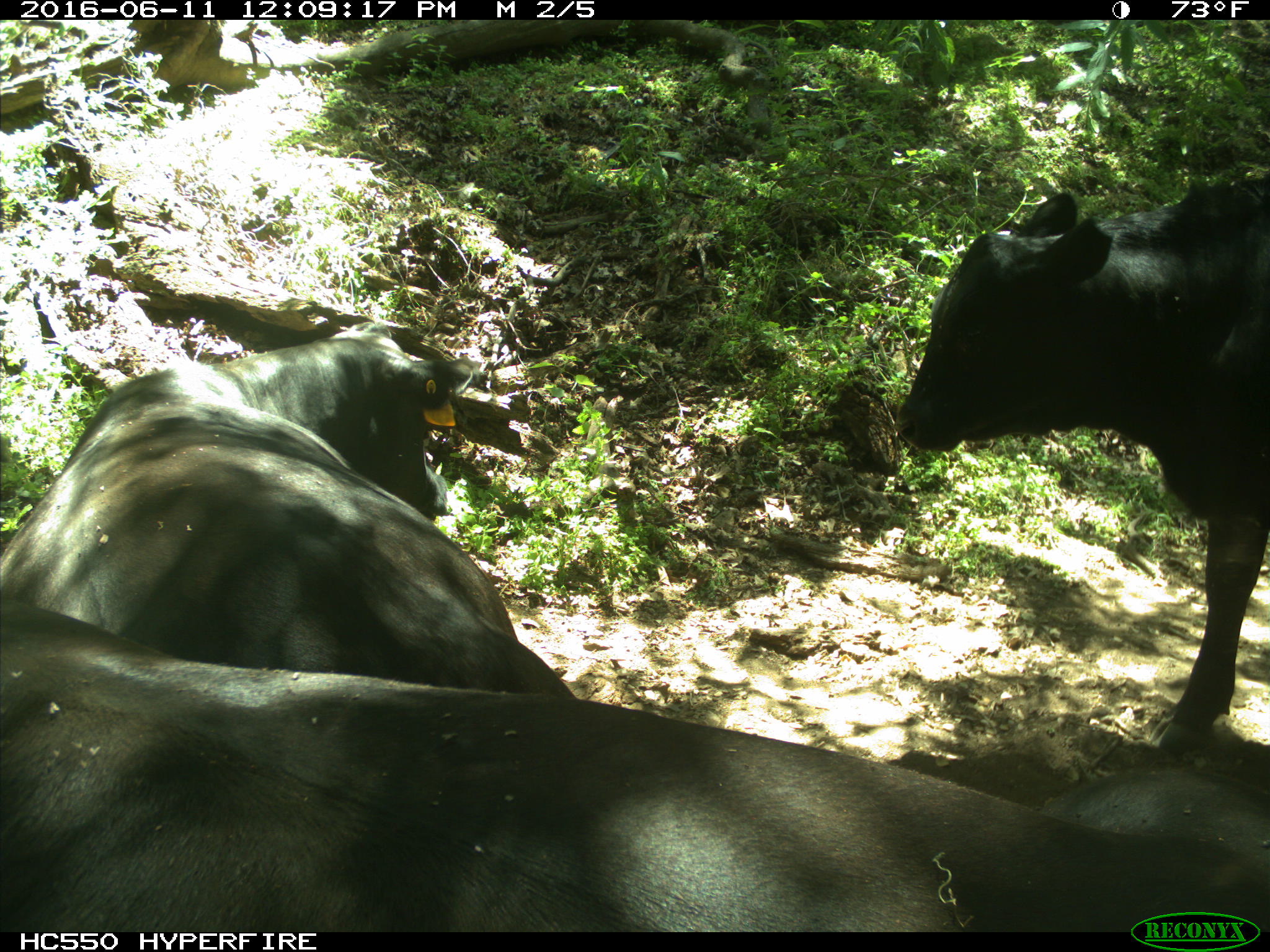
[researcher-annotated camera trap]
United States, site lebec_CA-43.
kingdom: Animalia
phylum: Chordata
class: Mammalia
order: Artiodactyla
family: Bovidae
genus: Bos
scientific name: Bos taurus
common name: domestic cow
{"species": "Bos taurus (domestic cow)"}